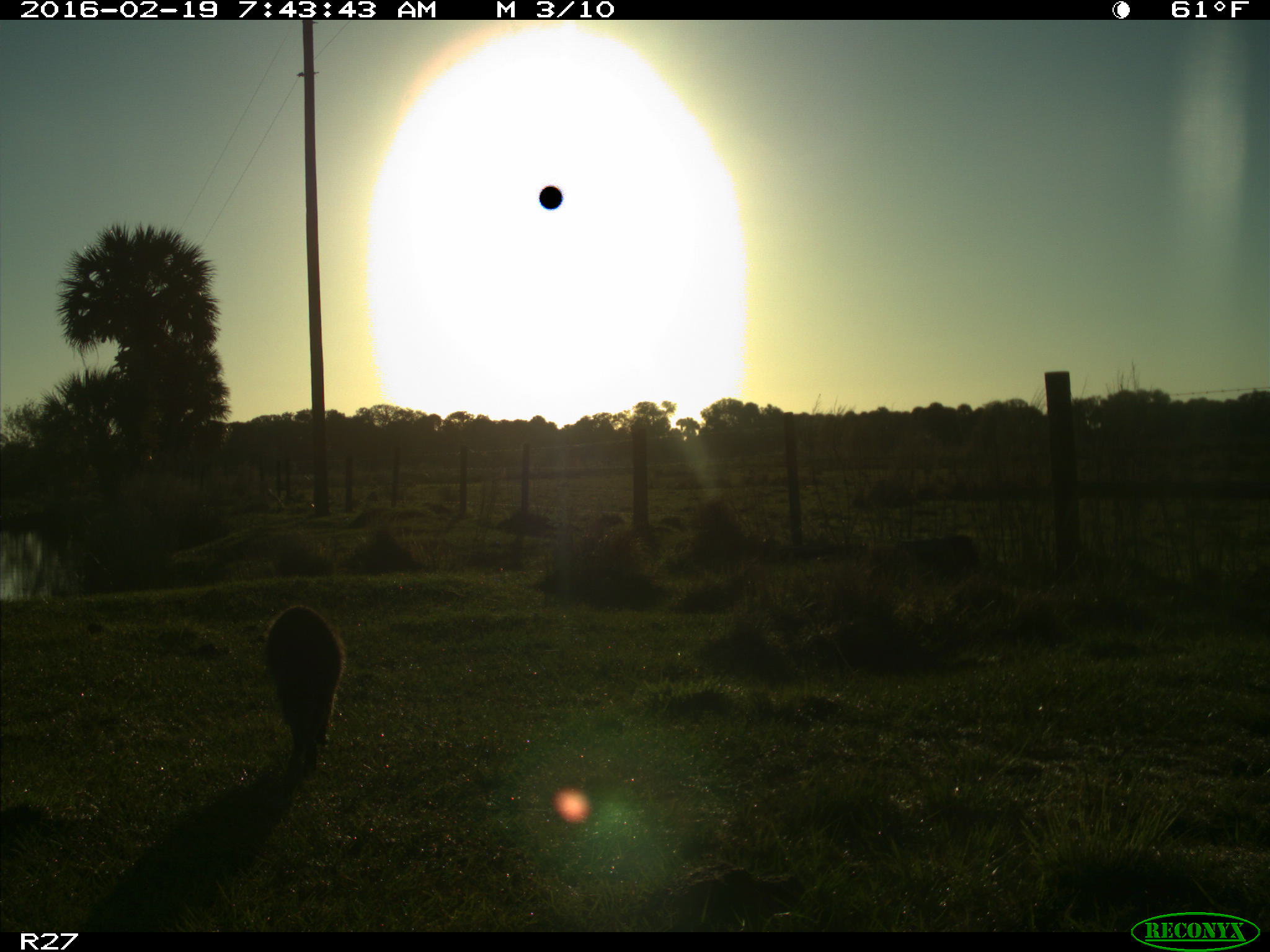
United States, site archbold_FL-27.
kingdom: Animalia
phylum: Chordata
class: Mammalia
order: Carnivora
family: Procyonidae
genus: Procyon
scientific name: Procyon lotor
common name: common raccoon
Procyon lotor (common raccoon).